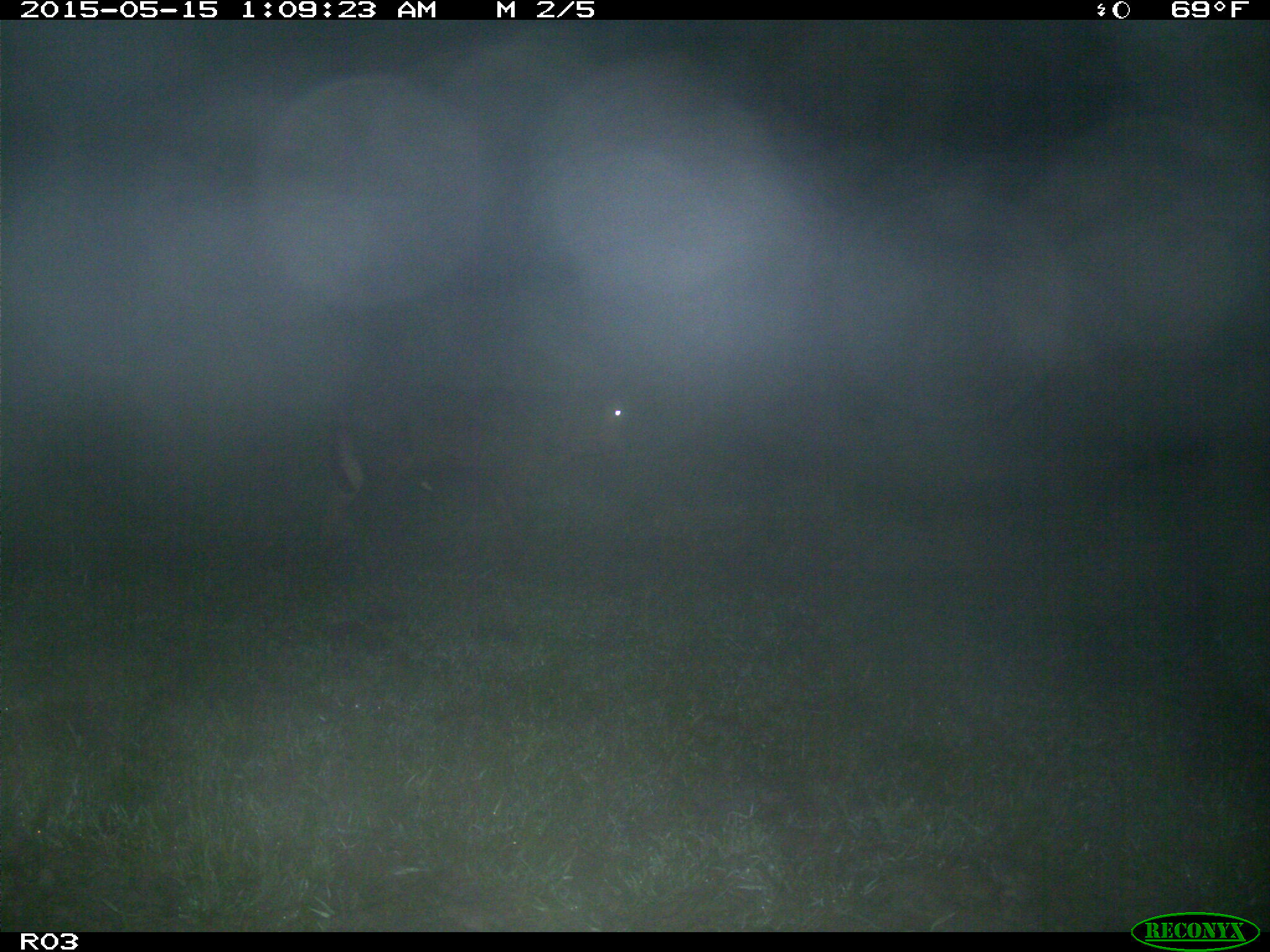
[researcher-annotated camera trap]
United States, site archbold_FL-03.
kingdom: Animalia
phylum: Chordata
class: Mammalia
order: Artiodactyla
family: Bovidae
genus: Bos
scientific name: Bos taurus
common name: domestic cow